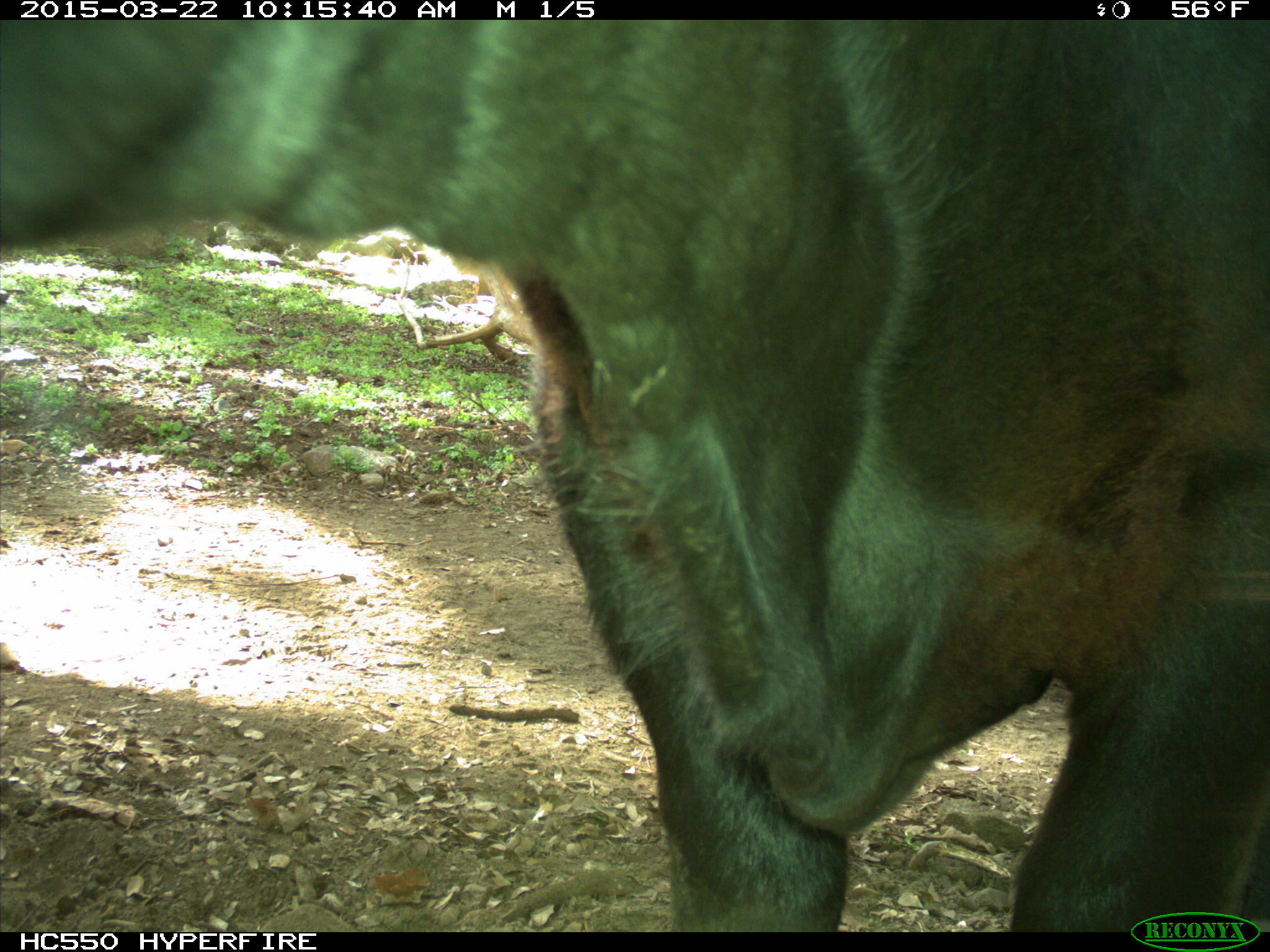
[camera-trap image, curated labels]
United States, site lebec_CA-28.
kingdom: Animalia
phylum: Chordata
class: Mammalia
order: Artiodactyla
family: Bovidae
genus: Bos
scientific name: Bos taurus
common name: domestic cow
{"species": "Bos taurus (domestic cow)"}